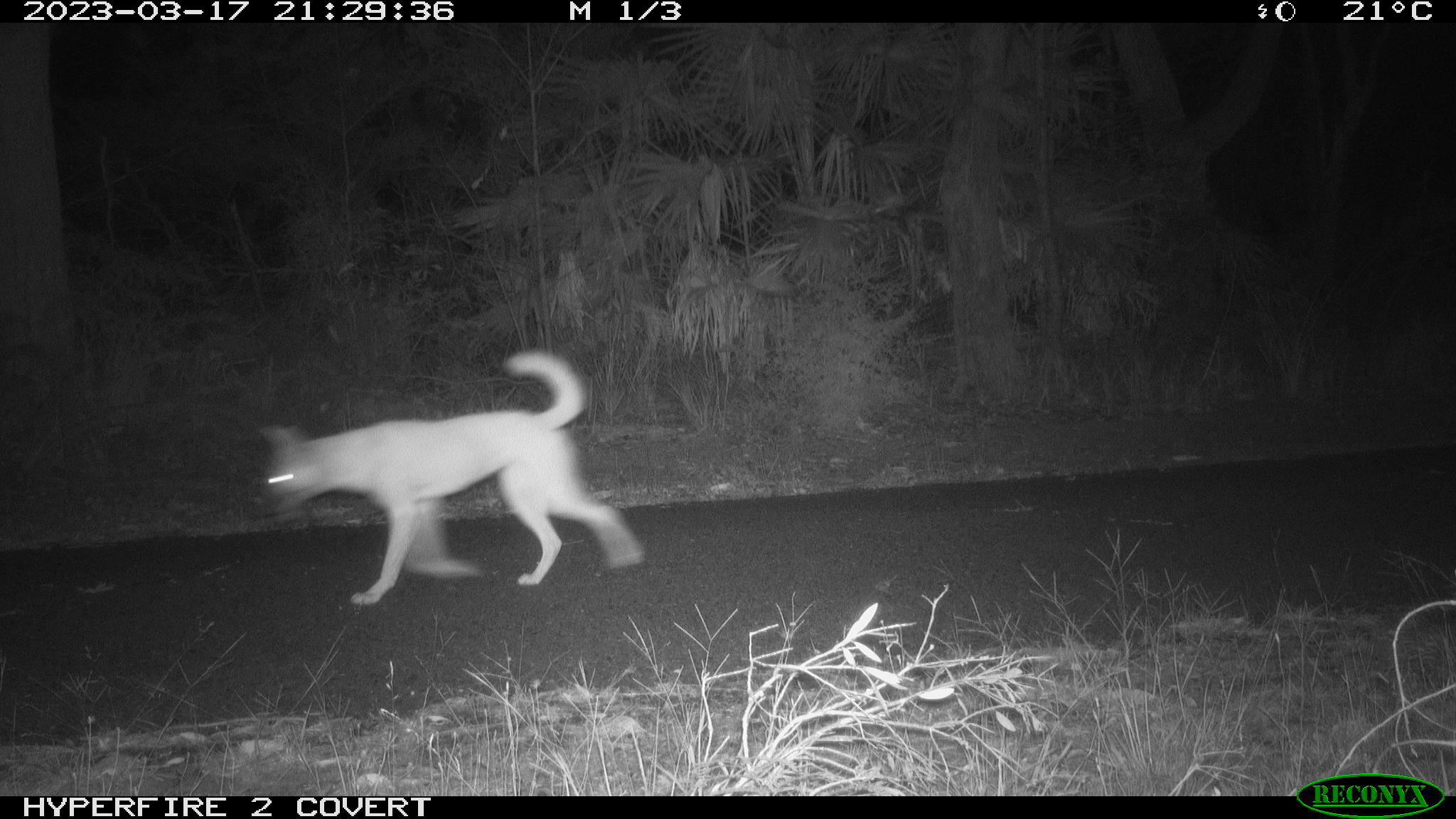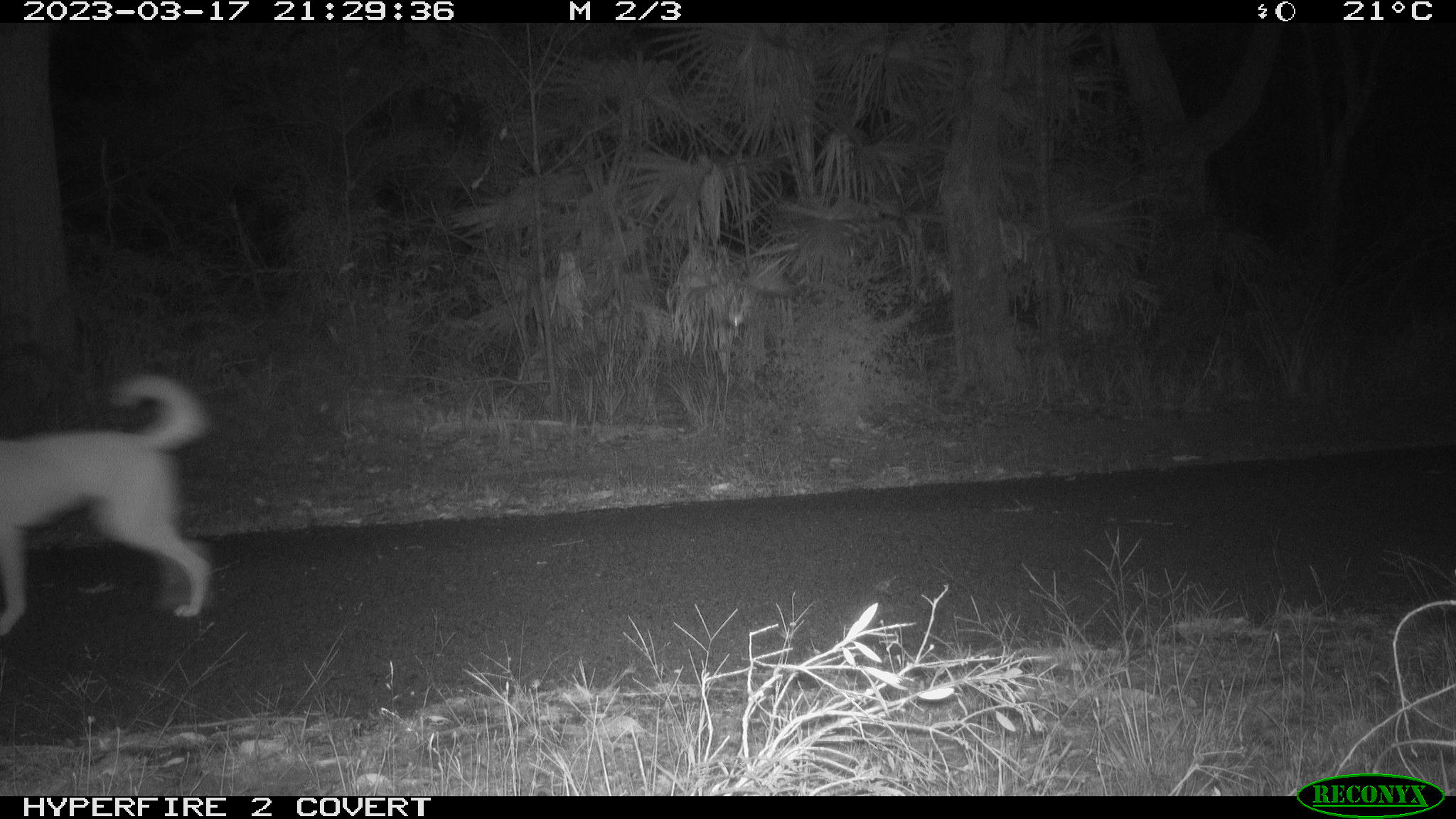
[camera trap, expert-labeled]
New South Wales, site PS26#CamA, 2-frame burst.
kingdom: Animalia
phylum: Chordata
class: Mammalia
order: Carnivora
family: Canidae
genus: Canis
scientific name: Canis familiaris dingo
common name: dingo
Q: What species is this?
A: Dingo (Canis familiaris dingo).